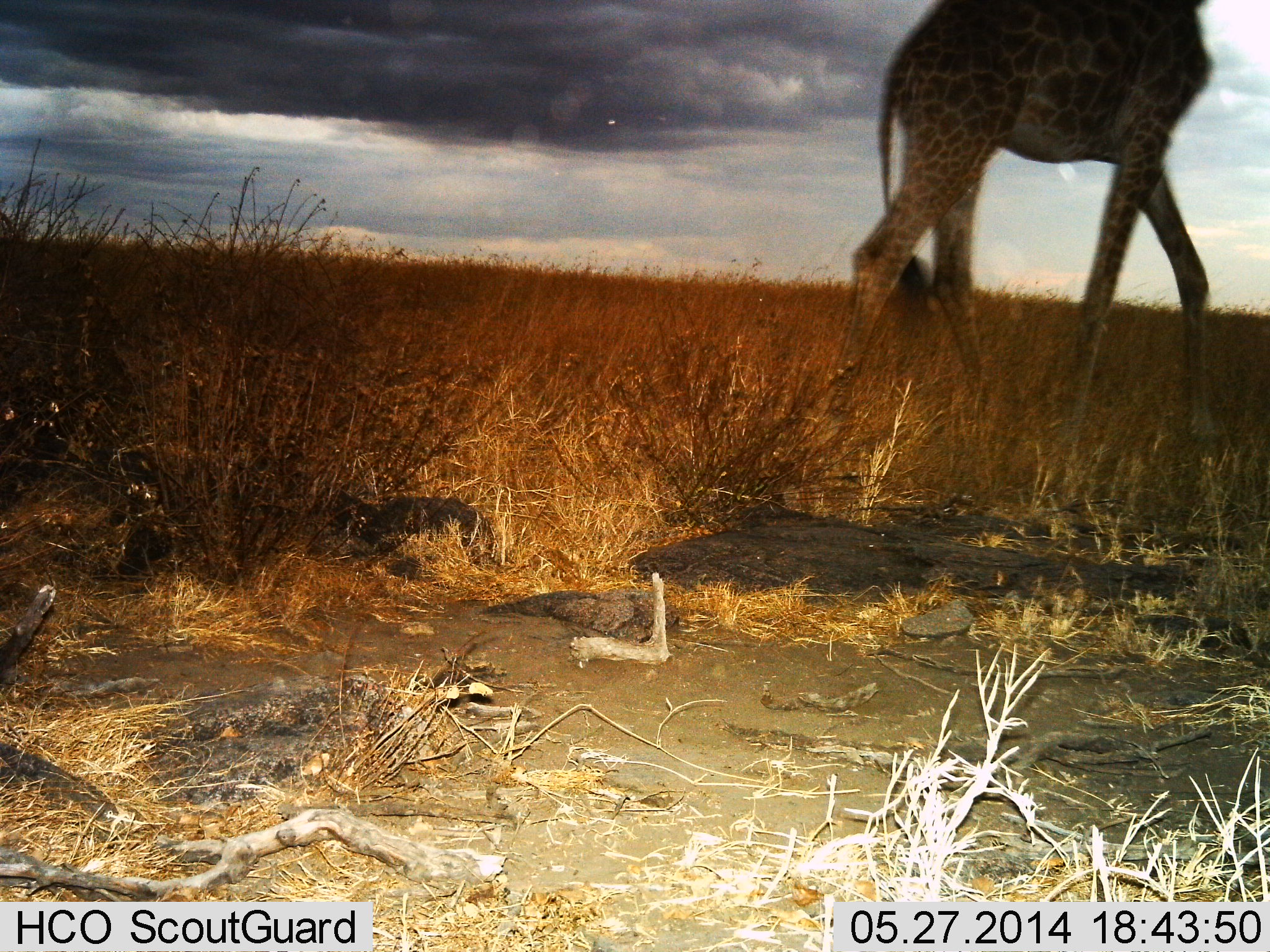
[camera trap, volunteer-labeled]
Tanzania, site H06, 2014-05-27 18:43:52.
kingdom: Animalia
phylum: Chordata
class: Mammalia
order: Artiodactyla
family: Giraffidae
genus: Giraffa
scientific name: Giraffa camelopardalis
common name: giraffe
Giraffe (Giraffa camelopardalis), count 1. Behavior (volunteer vote fractions): standing 0%, resting 0%, moving 100%, interacting 0%. Young present (vote fraction): 0%. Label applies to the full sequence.